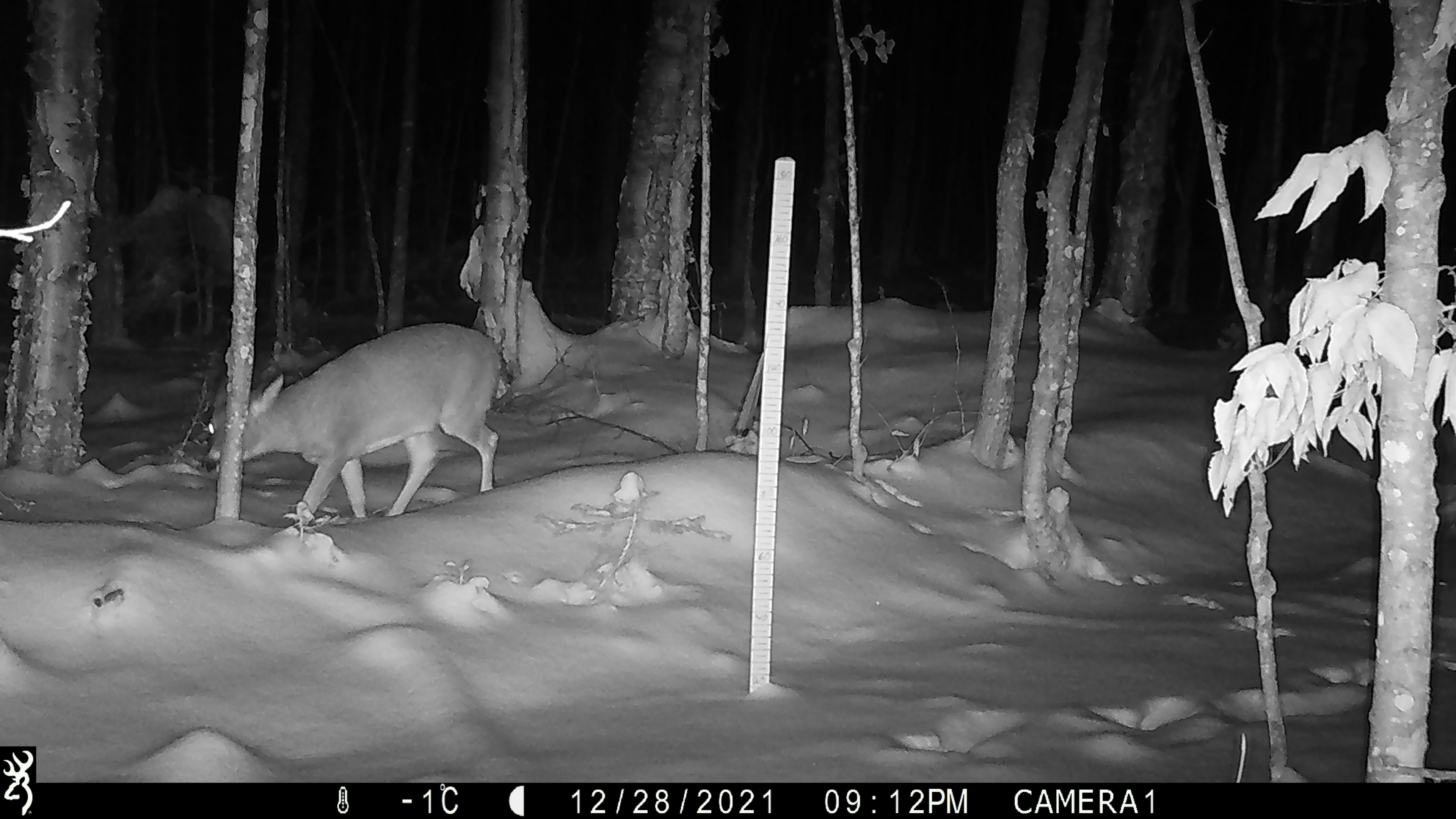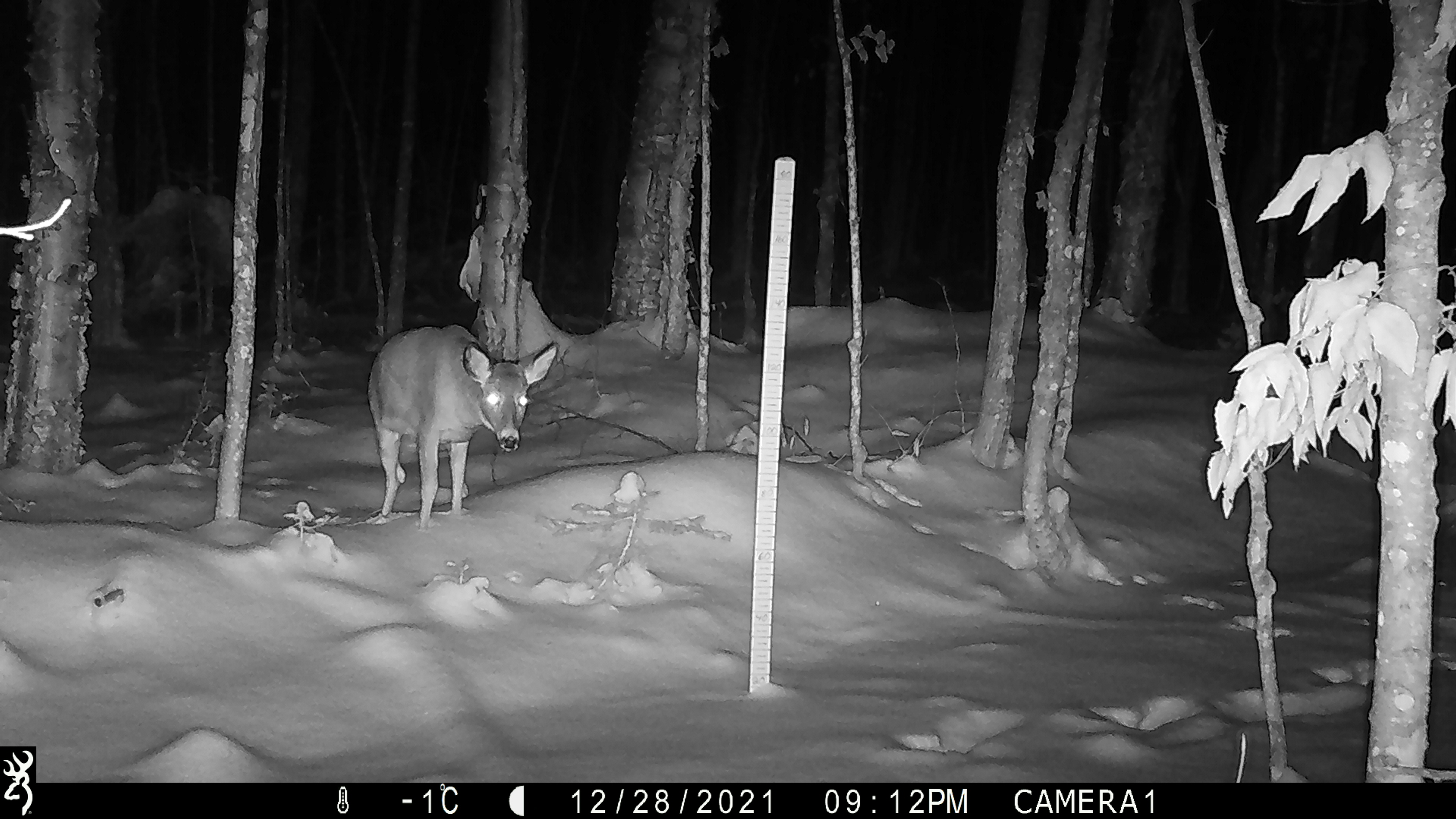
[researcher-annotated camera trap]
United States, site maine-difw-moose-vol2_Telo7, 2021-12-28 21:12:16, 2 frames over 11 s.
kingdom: Animalia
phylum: Chordata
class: Mammalia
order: Artiodactyla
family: Cervidae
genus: Odocoileus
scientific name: Odocoileus virginianus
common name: white-tailed deer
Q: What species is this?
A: White-tailed deer (Odocoileus virginianus).